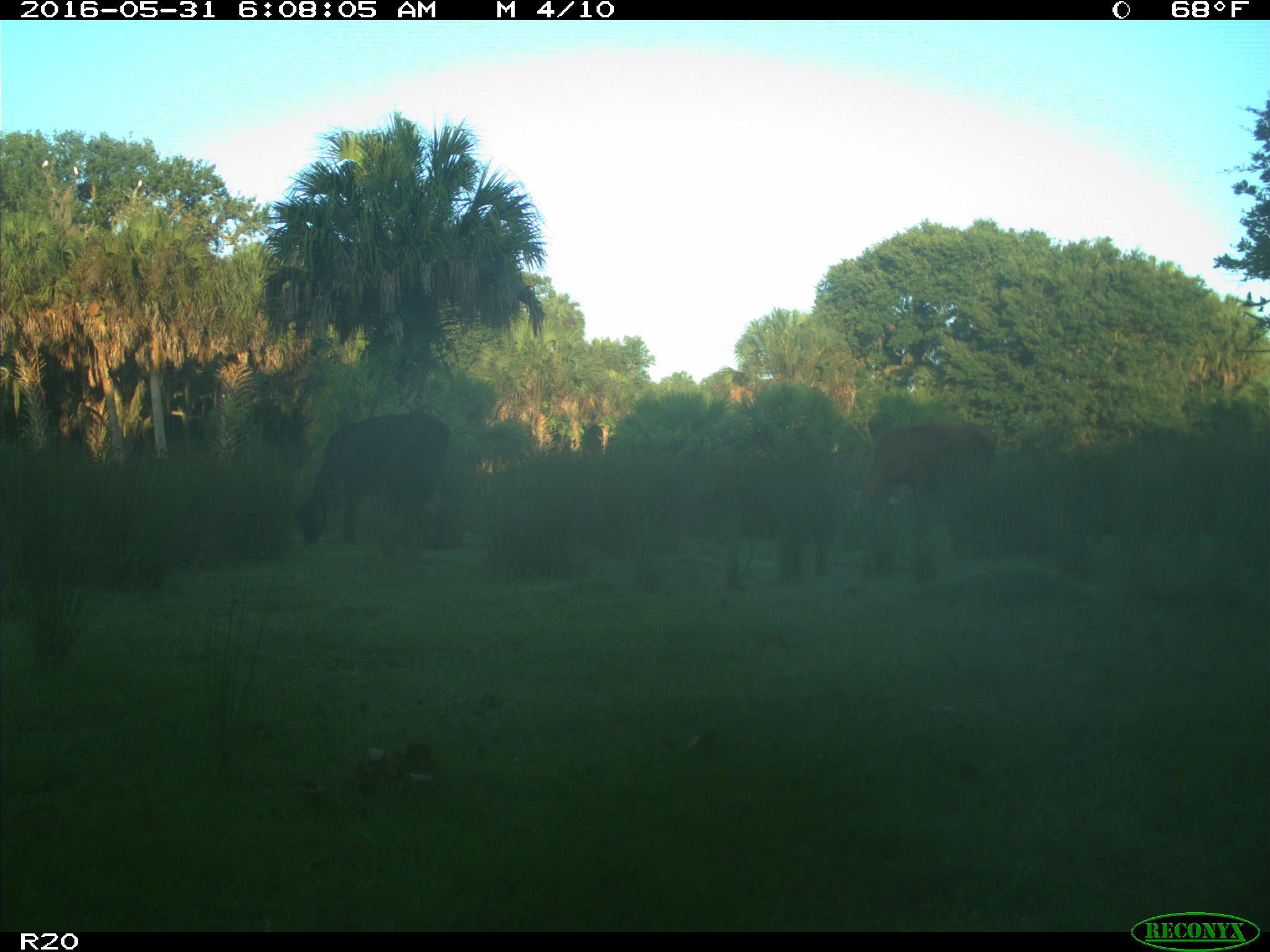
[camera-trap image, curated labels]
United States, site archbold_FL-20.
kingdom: Animalia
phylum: Chordata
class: Mammalia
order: Artiodactyla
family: Bovidae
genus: Bos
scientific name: Bos taurus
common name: domestic cow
Bos taurus (domestic cow).